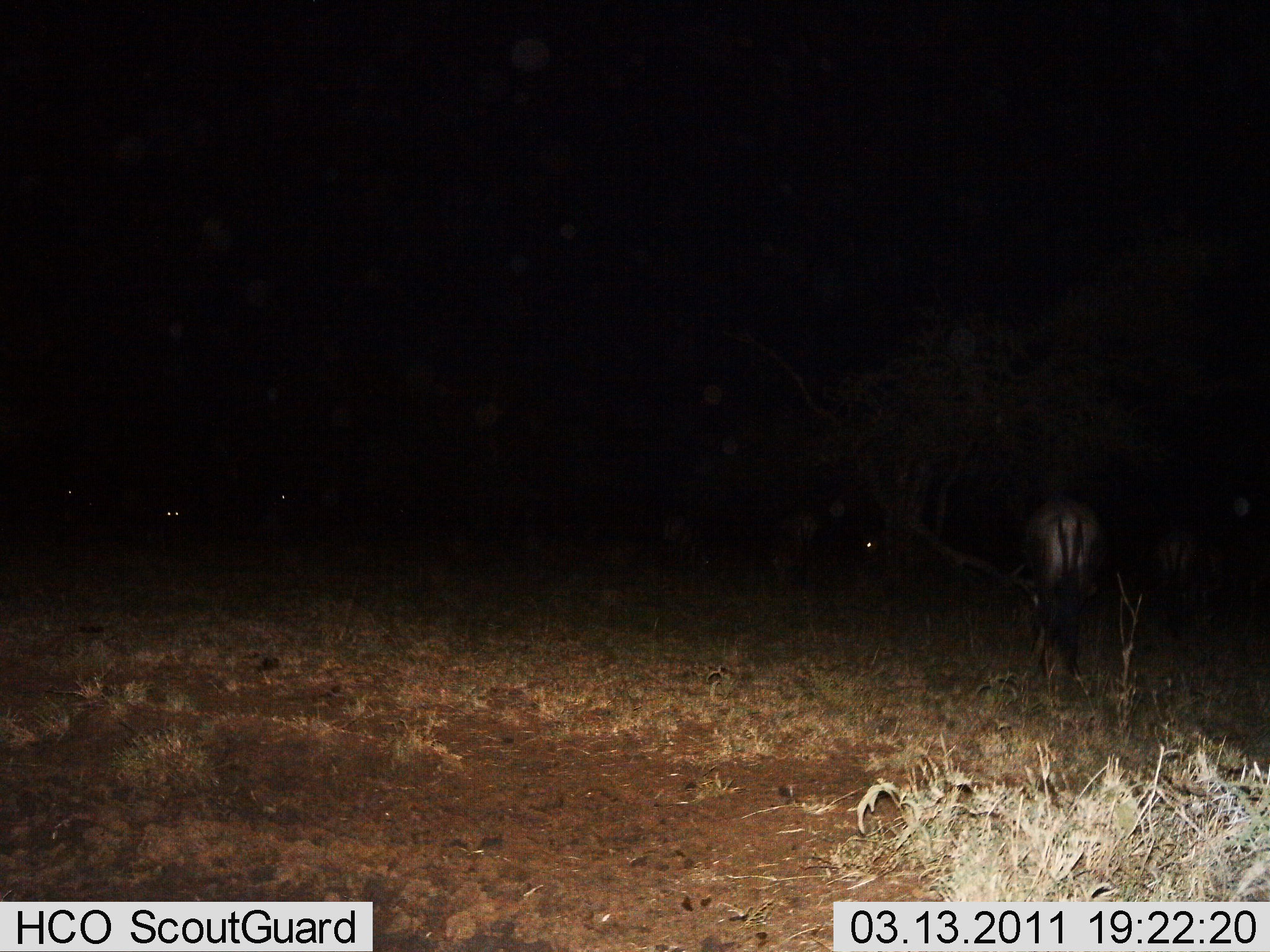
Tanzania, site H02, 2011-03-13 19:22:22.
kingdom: Animalia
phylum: Chordata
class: Mammalia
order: Artiodactyla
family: Bovidae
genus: Connochaetes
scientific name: Connochaetes taurinus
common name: blue wildebeest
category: wildebeest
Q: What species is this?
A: Wildebeest (blue wildebeest) (Connochaetes taurinus).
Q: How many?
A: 5.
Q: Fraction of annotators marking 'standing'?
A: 50%.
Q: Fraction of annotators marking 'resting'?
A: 20%.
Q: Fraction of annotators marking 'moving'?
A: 10%.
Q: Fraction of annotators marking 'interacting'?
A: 0%.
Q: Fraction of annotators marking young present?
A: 0%.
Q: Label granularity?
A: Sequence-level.